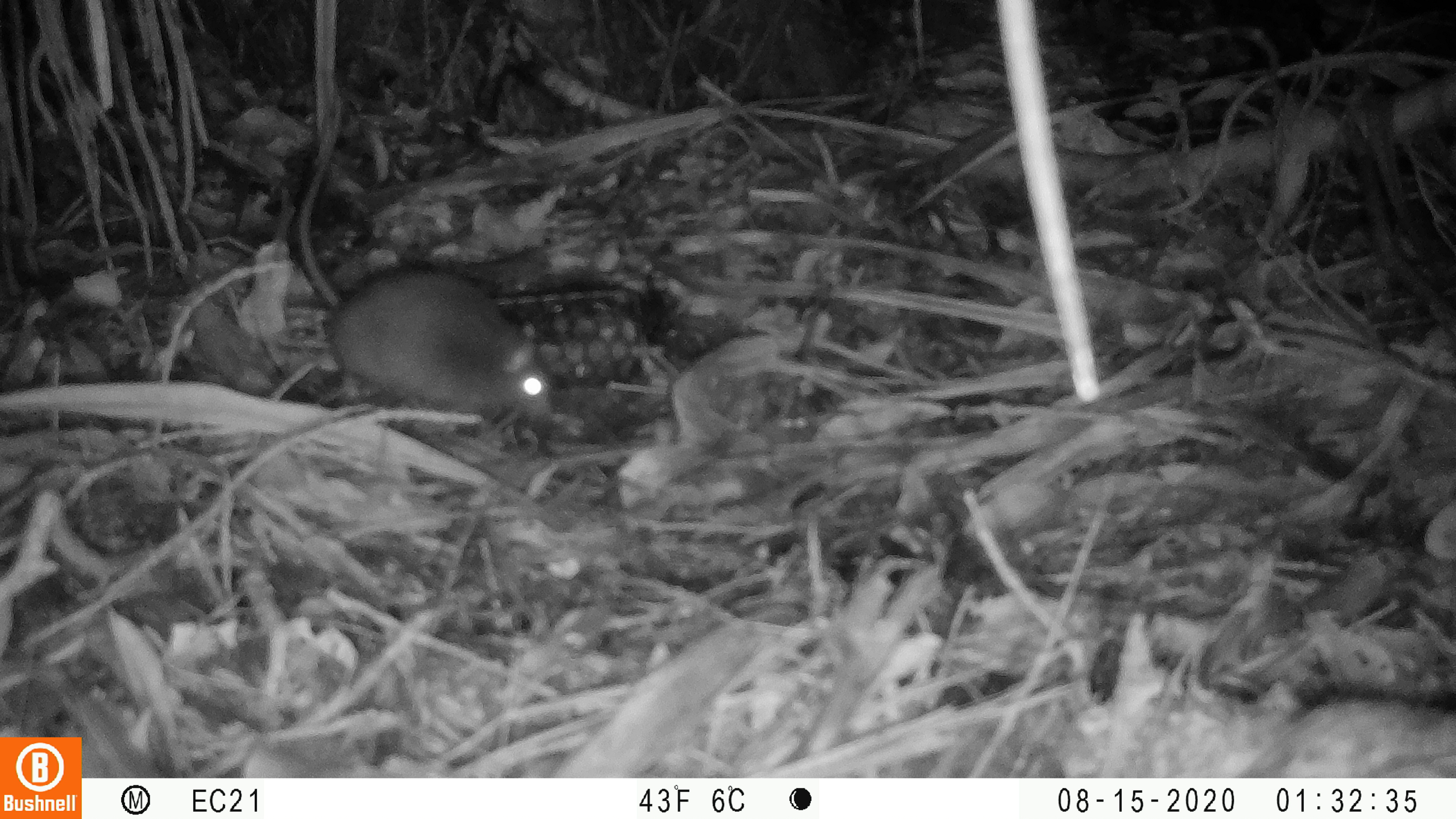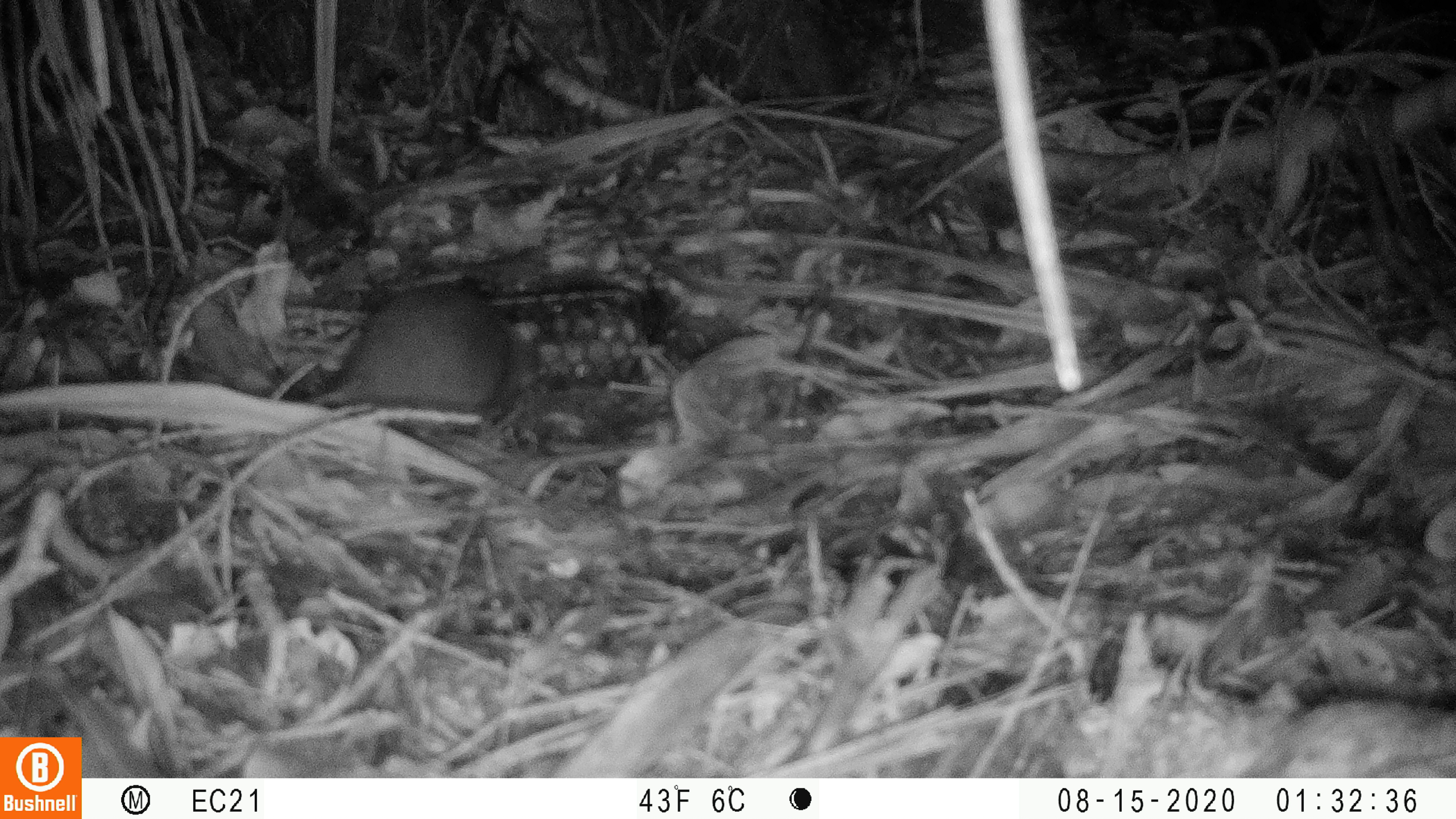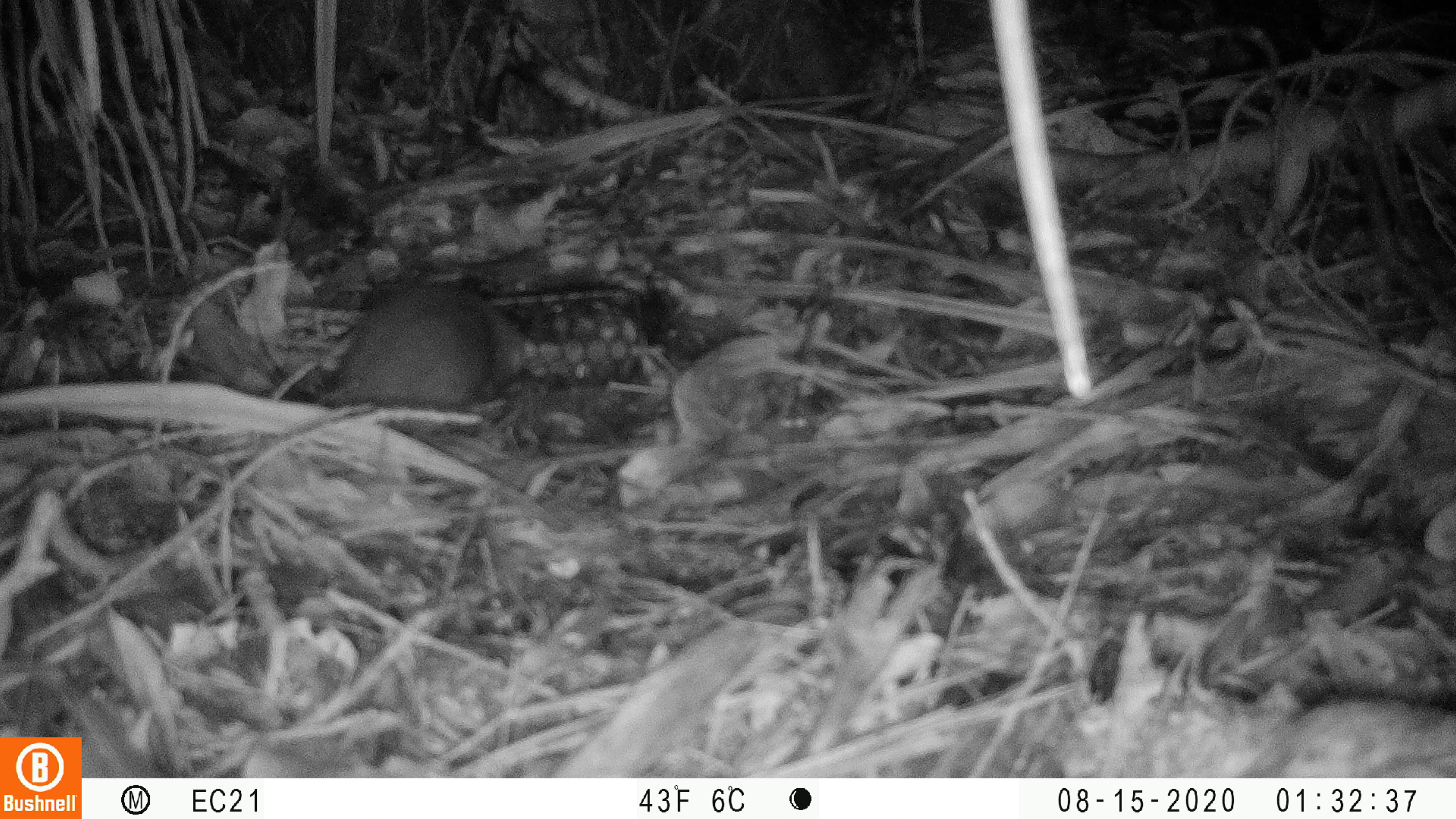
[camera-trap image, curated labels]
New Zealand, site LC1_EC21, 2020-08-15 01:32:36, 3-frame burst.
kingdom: Animalia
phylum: Chordata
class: Mammalia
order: Rodentia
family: Muridae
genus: Rattus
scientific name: Rattus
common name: rat